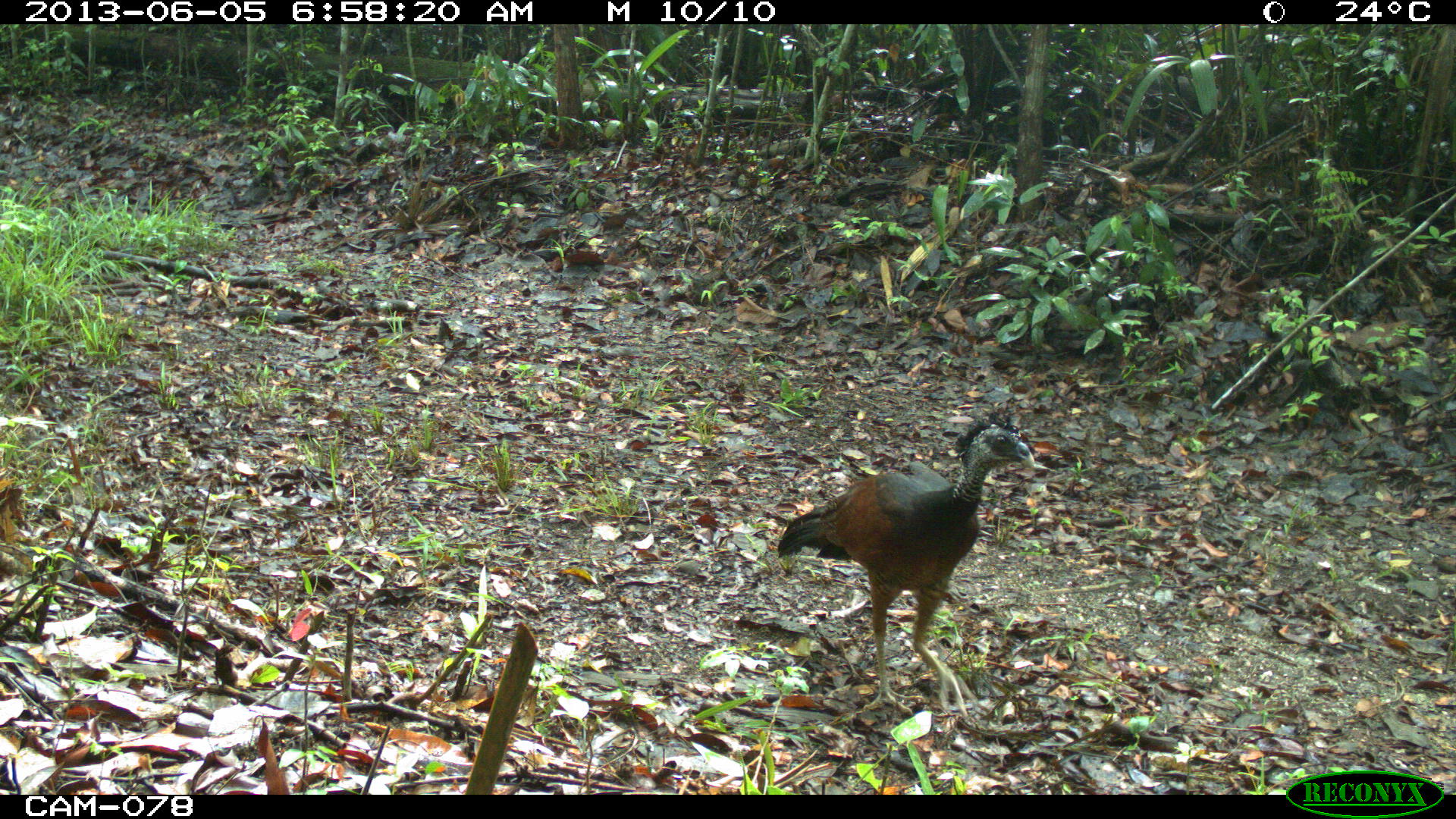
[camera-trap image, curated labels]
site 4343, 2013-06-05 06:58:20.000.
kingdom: Animalia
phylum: Chordata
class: Aves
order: Galliformes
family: Cracidae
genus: Crax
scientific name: Crax rubra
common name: great curassow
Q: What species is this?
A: Crax rubra (great curassow).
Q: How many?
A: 1.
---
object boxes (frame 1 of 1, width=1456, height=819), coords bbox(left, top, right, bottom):
crax rubra: bbox(776, 409, 1036, 719)